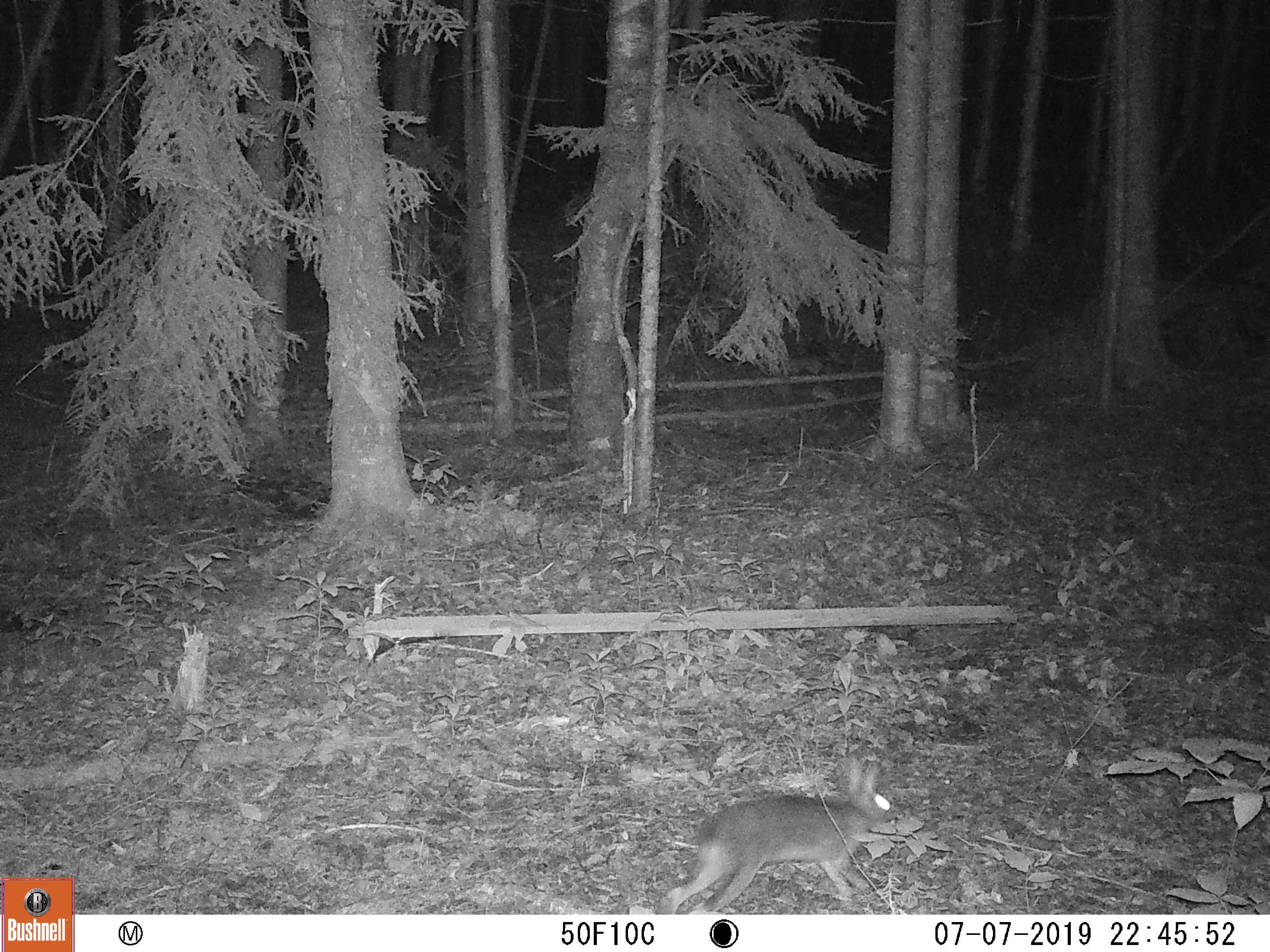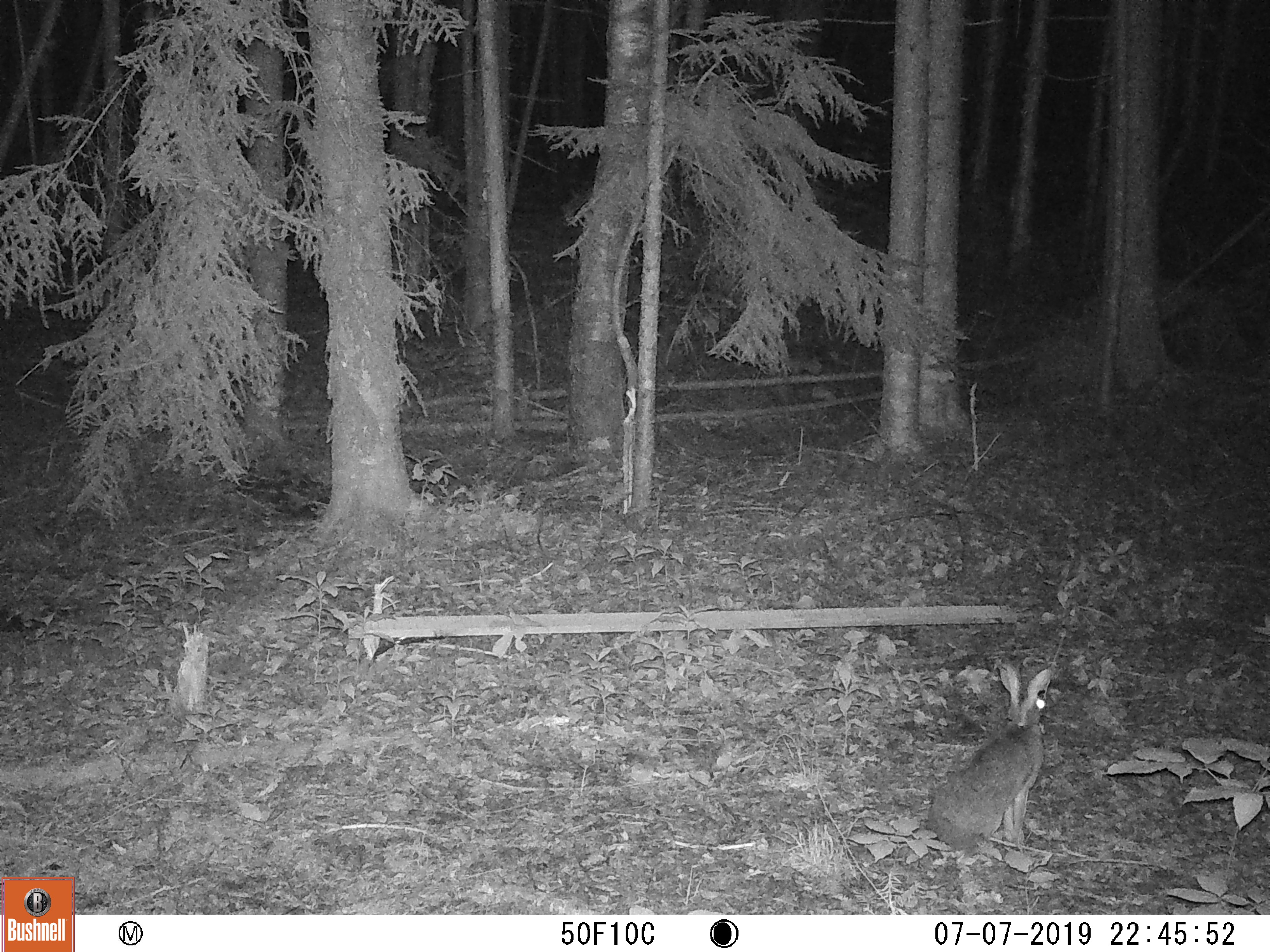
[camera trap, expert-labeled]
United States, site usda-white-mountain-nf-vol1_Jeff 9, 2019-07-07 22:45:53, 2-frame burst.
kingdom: Animalia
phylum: Chordata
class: Mammalia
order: Lagomorpha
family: Leporidae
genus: Lepus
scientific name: Lepus americanus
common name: snowshoe hare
Snowshoe hare (Lepus americanus).